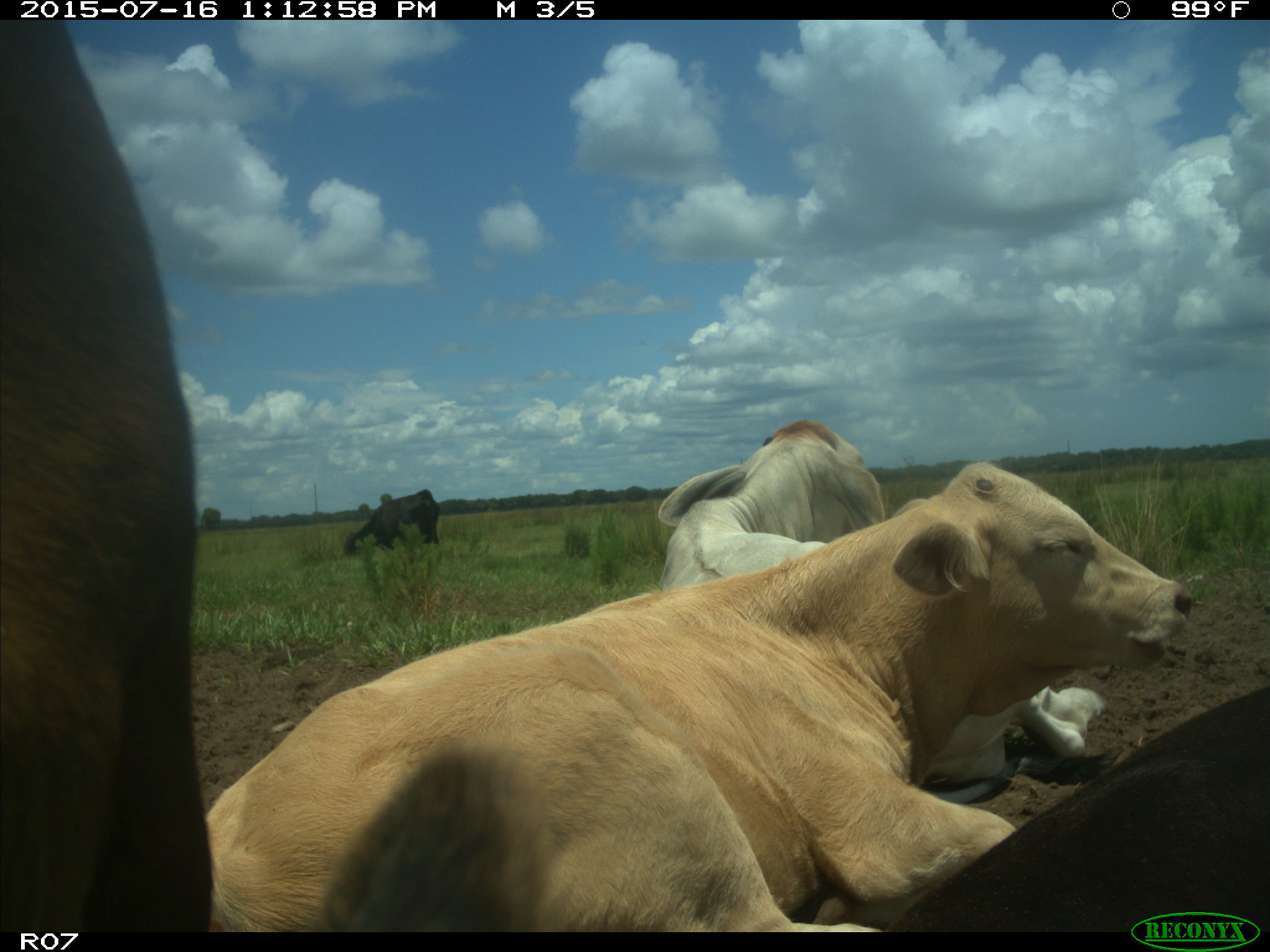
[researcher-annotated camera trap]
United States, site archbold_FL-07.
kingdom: Animalia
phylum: Chordata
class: Mammalia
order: Artiodactyla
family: Bovidae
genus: Bos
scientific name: Bos taurus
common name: domestic cow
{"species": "Bos taurus (domestic cow)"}